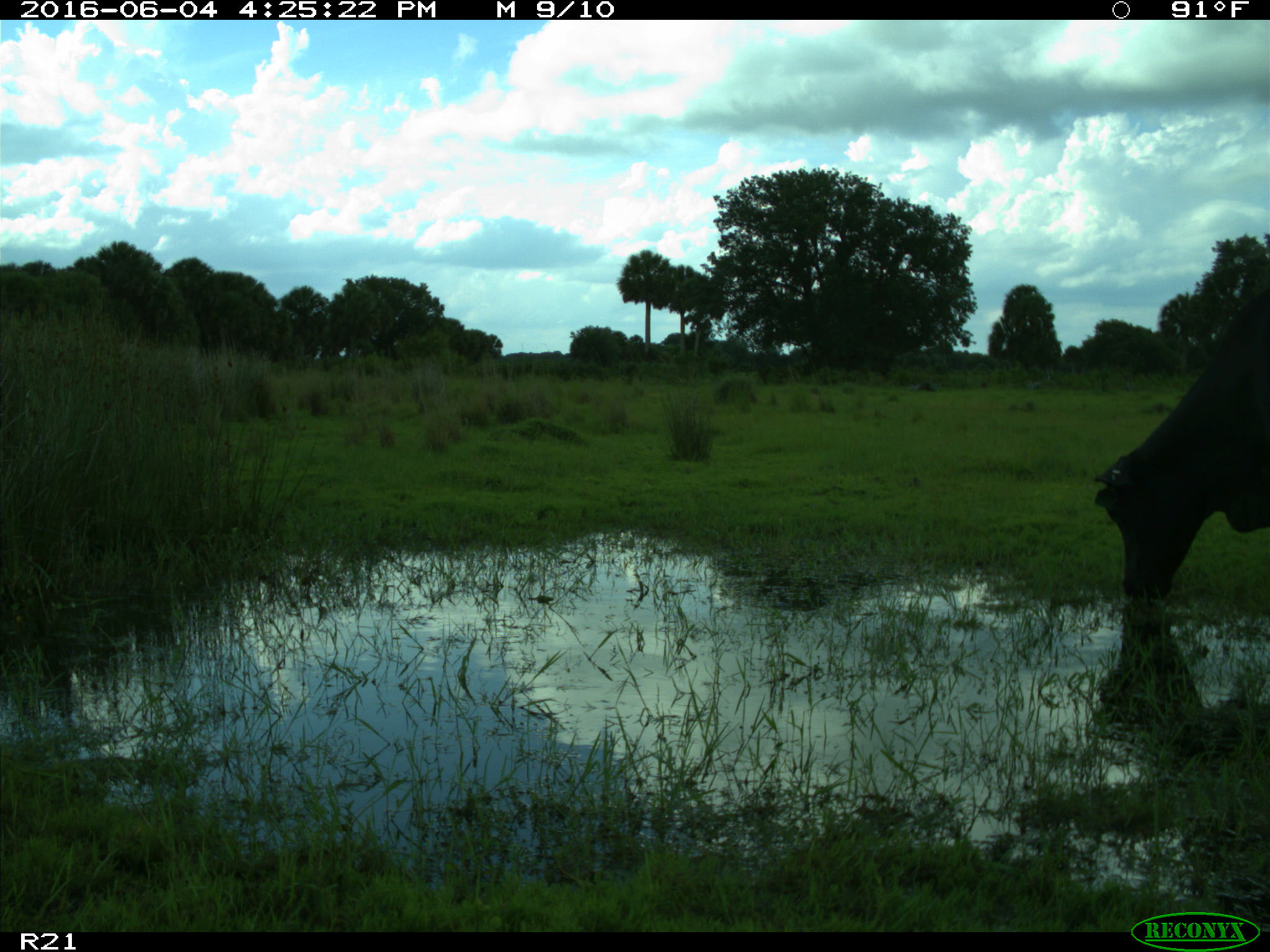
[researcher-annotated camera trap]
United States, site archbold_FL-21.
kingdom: Animalia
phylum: Chordata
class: Mammalia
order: Artiodactyla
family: Bovidae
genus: Bos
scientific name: Bos taurus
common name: domestic cow